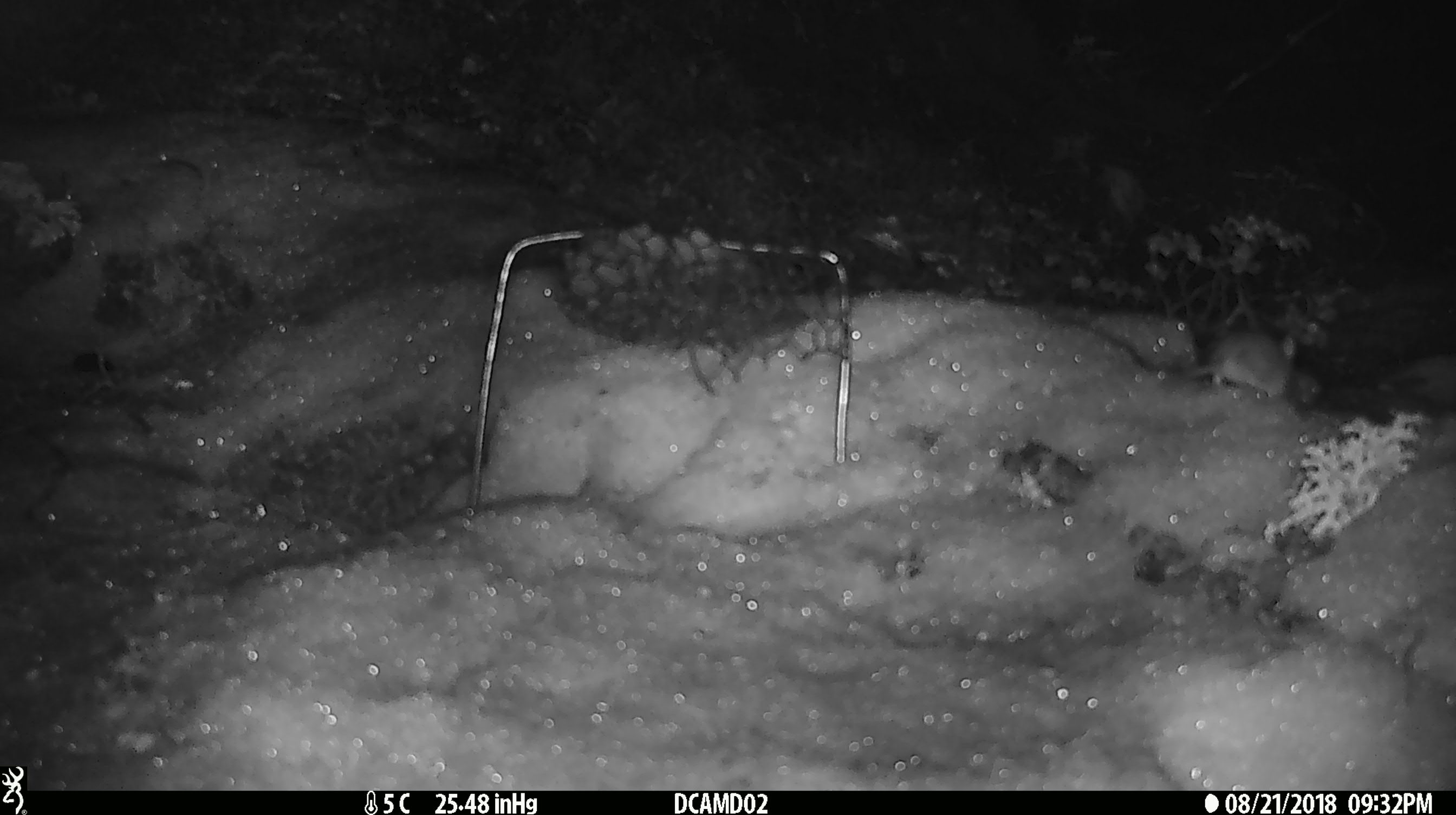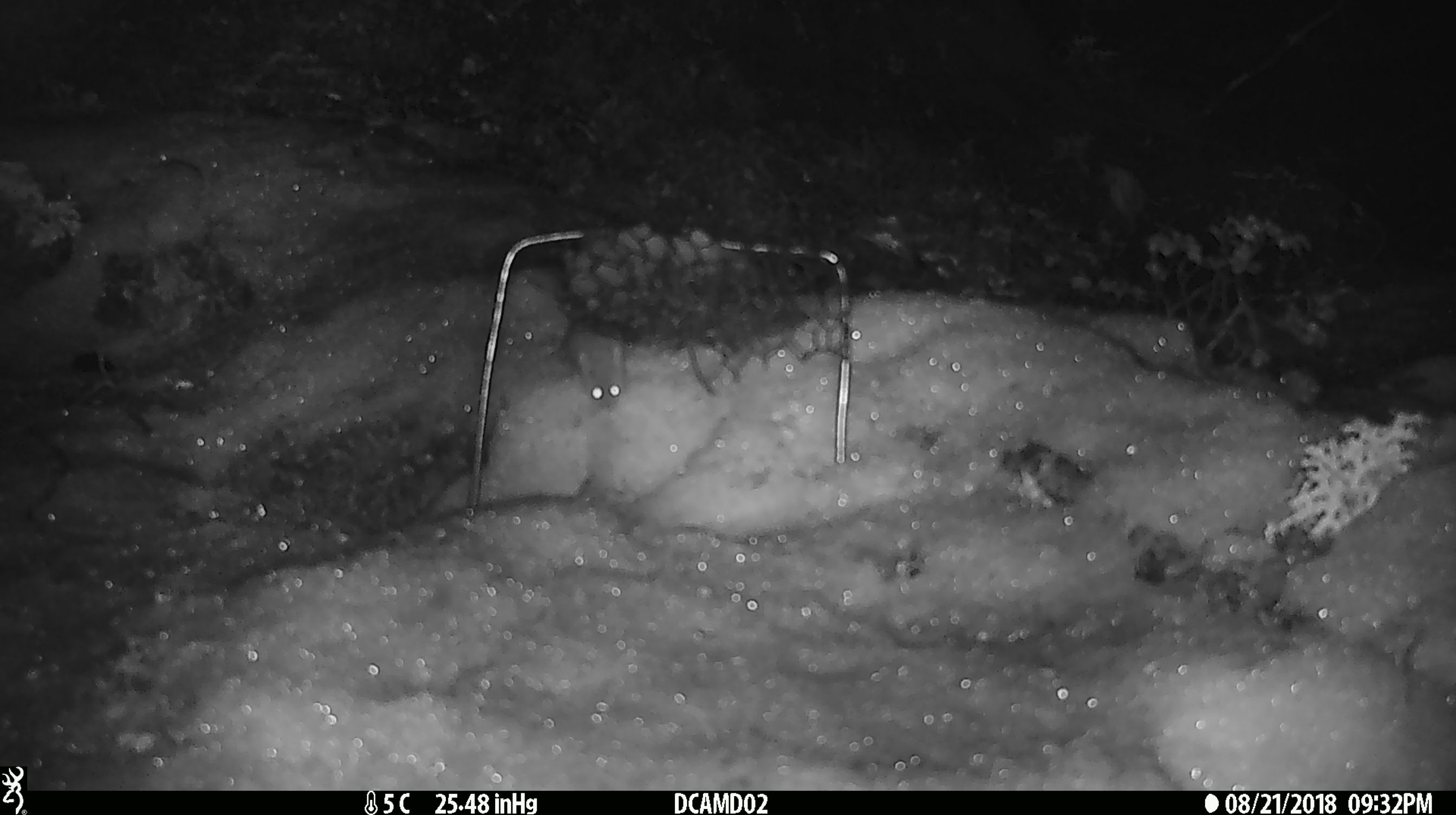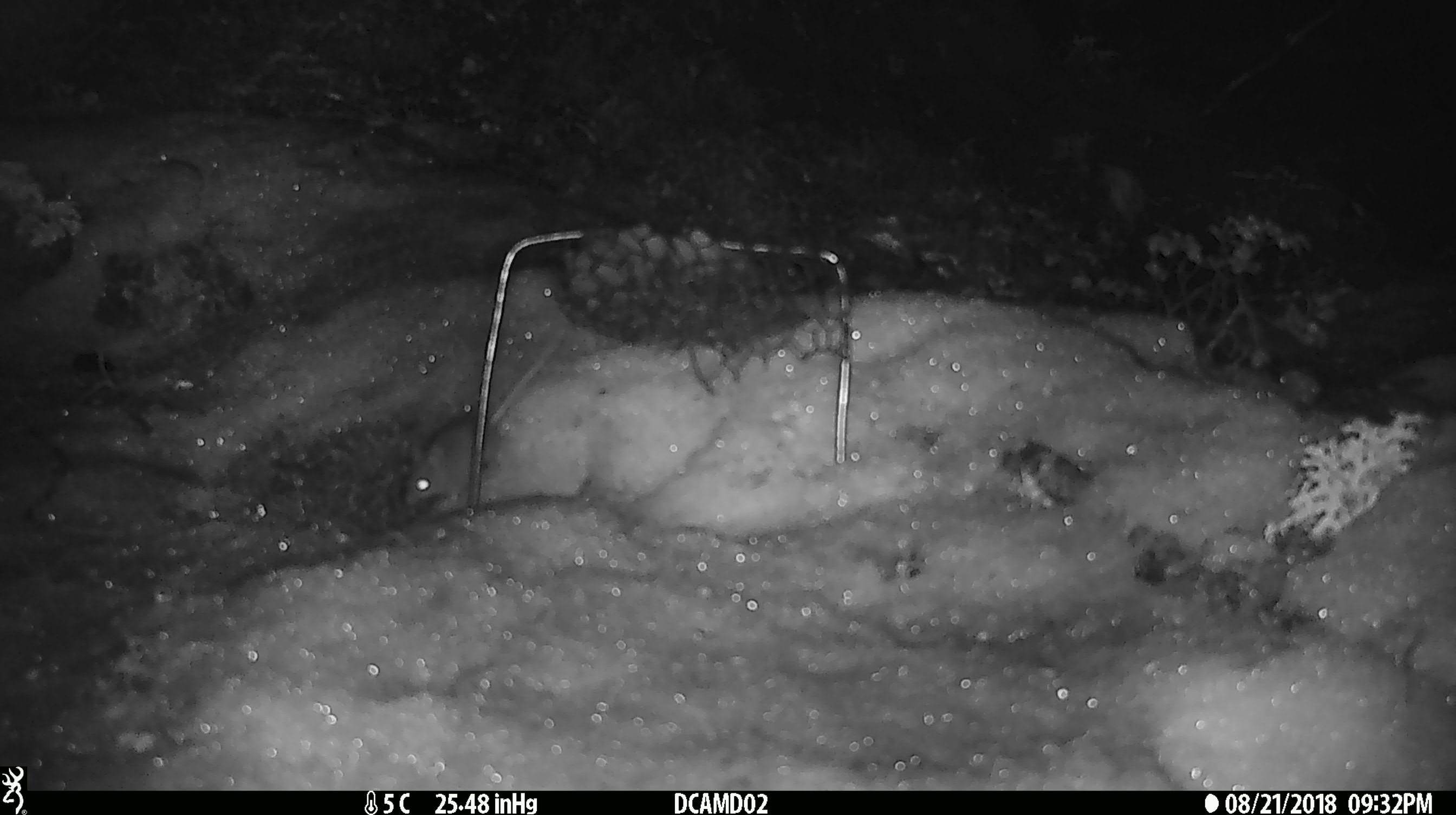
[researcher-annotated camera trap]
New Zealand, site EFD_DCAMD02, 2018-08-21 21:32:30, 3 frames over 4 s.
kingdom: Animalia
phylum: Chordata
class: Mammalia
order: Rodentia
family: Muridae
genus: Mus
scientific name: Mus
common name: mouse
Mouse (Mus).